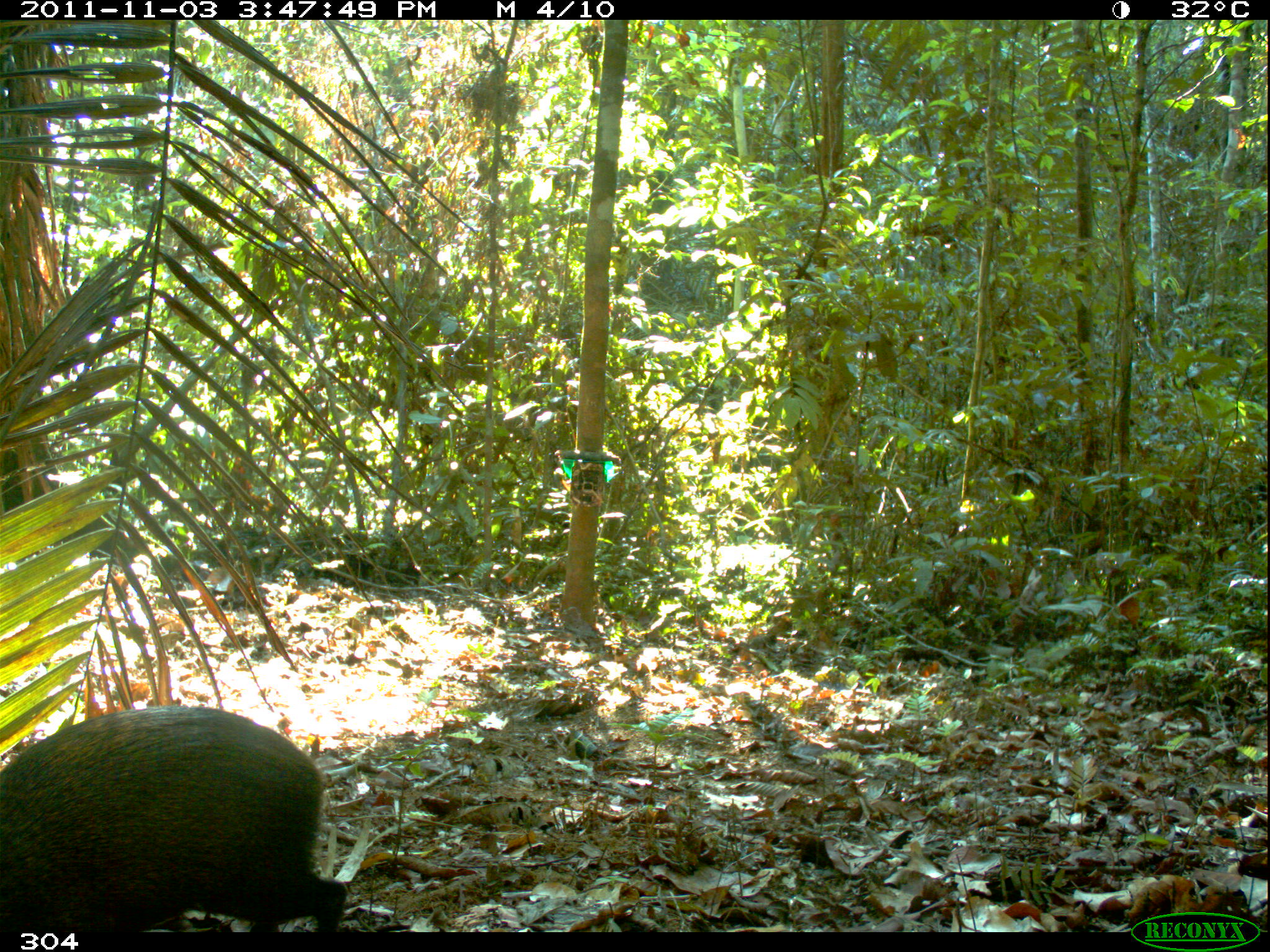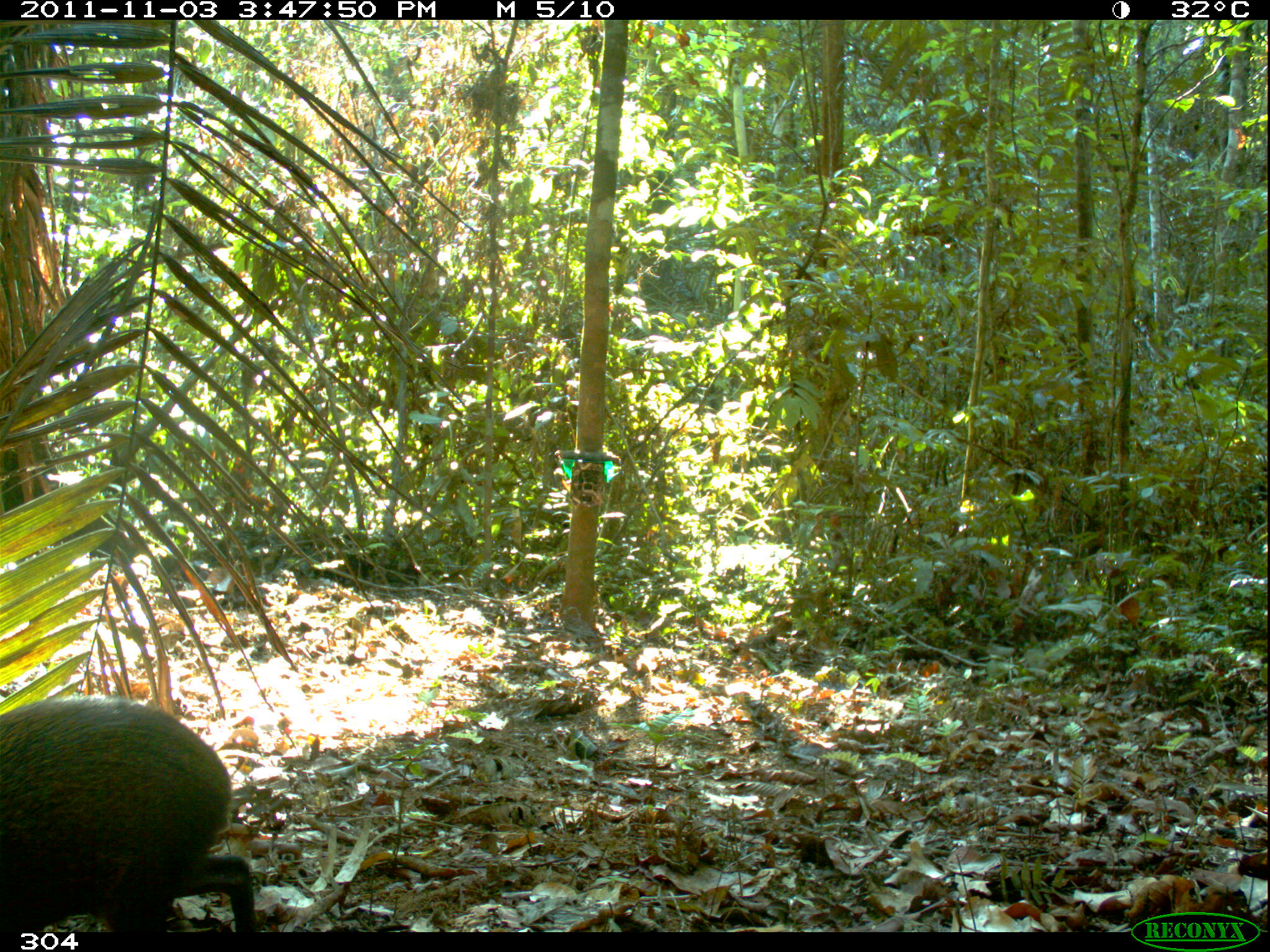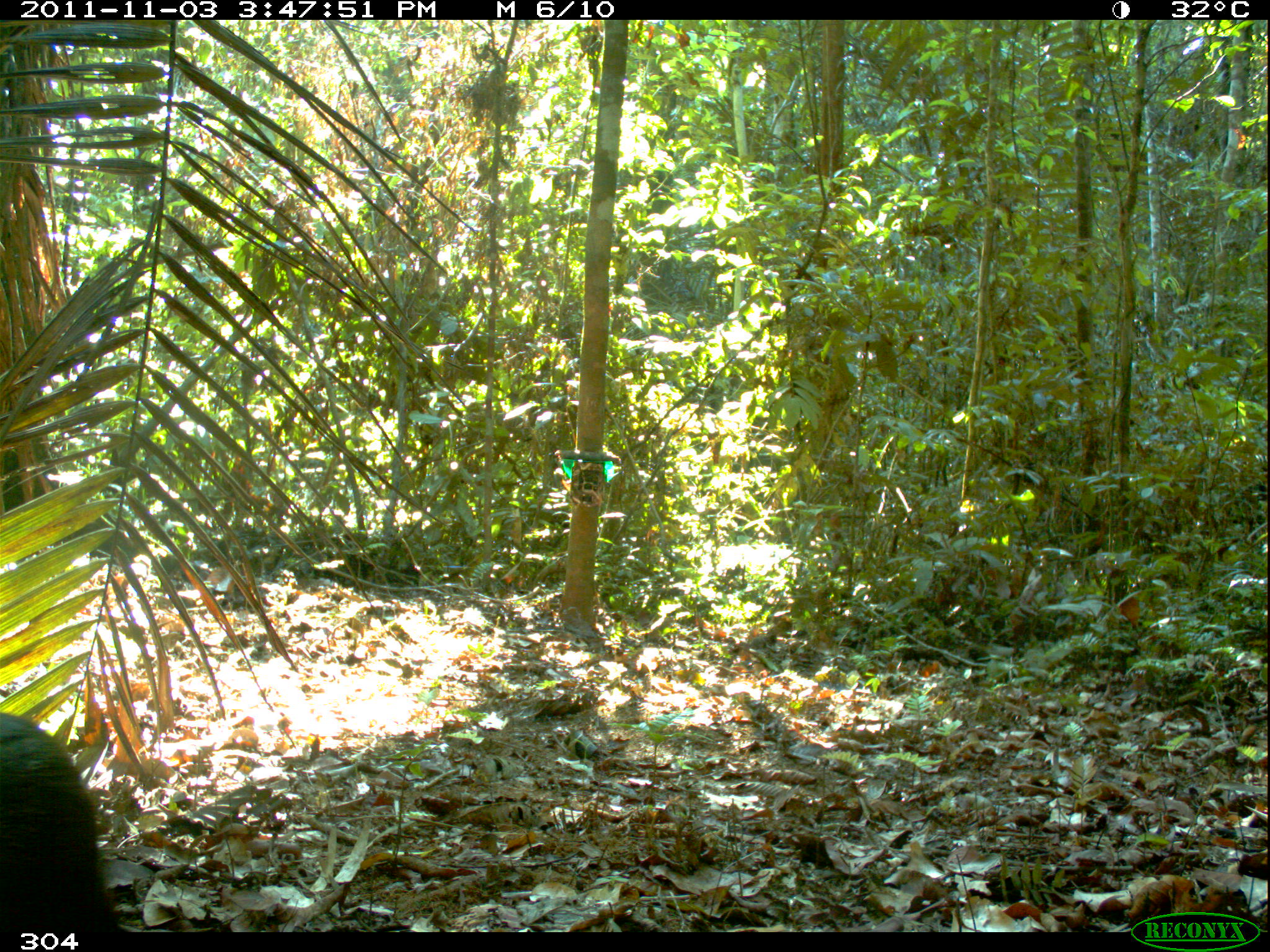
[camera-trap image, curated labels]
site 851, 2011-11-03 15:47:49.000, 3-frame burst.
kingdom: Animalia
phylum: Chordata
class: Mammalia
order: Rodentia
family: Dasyproctidae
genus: Dasyprocta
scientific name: Dasyprocta punctata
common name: central american agouti